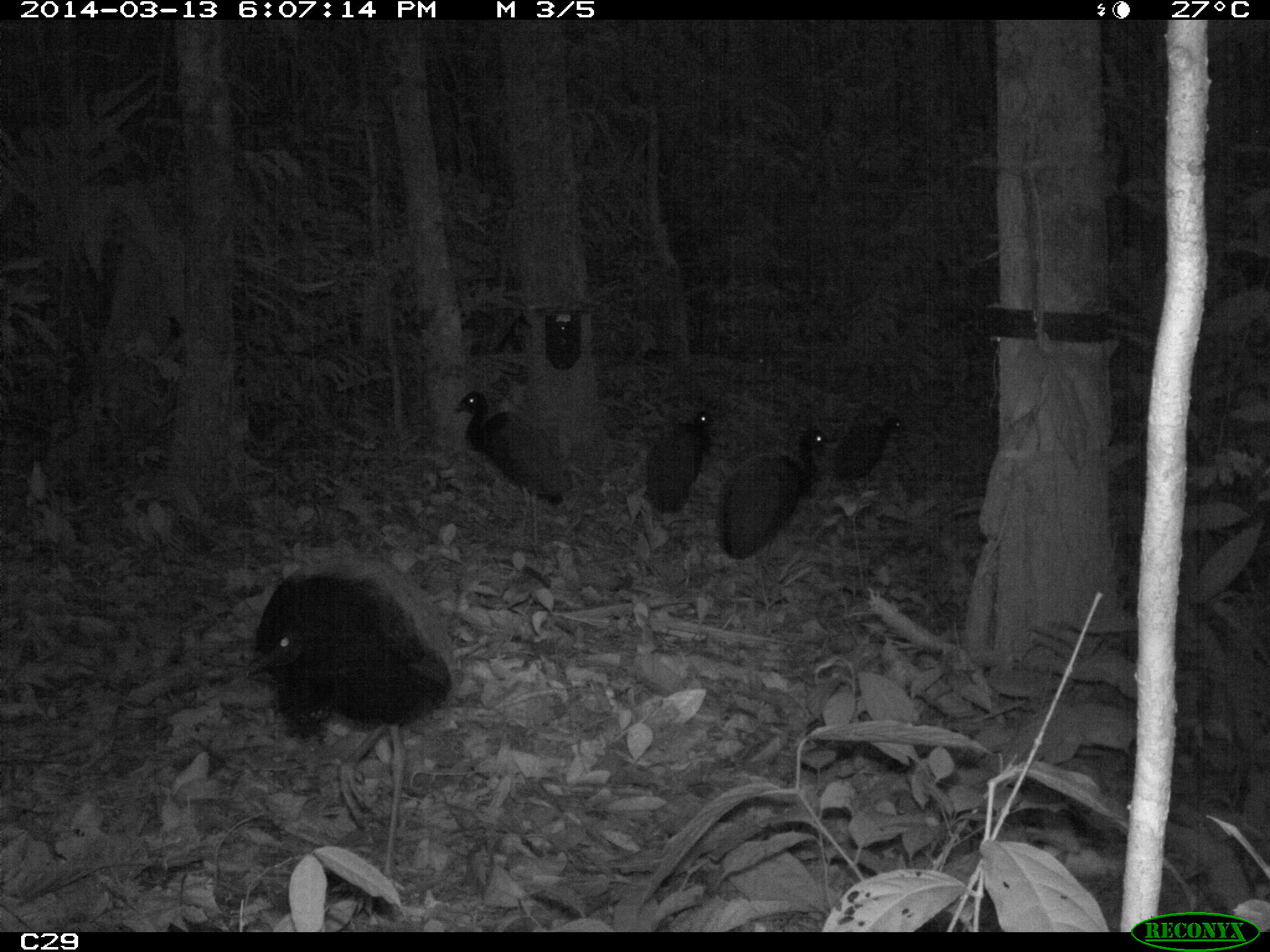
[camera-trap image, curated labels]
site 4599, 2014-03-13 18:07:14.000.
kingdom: Animalia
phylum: Chordata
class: Aves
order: Gruiformes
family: Psophiidae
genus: Psophia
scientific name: Psophia crepitans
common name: gray-winged trumpeter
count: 5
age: adult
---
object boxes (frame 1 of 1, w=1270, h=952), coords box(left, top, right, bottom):
psophia crepitans: box(243, 553, 454, 891); box(454, 390, 572, 556); box(718, 428, 832, 576); box(642, 410, 722, 525); box(830, 415, 902, 492)